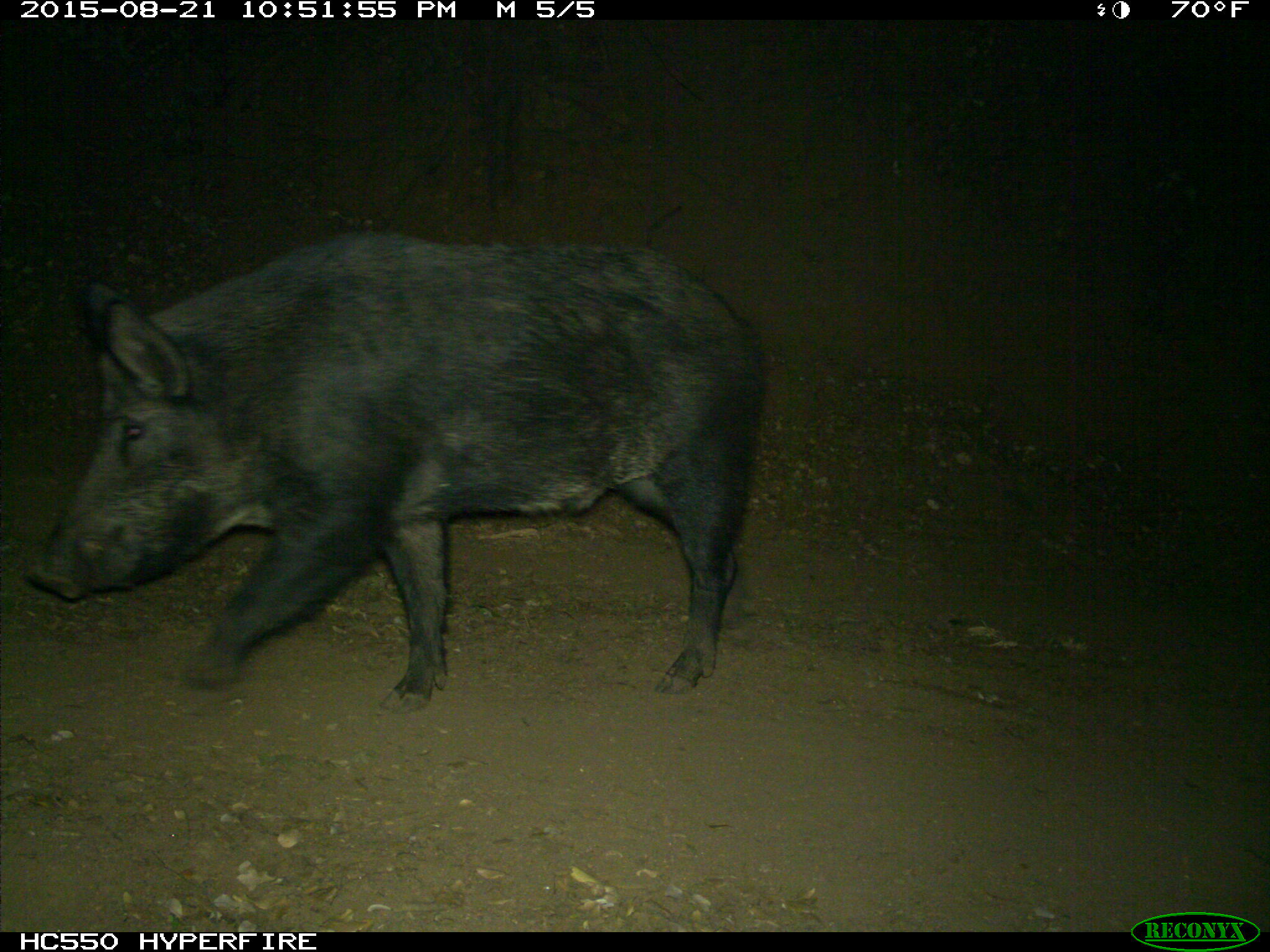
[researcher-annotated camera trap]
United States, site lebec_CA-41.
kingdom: Animalia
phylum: Chordata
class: Mammalia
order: Artiodactyla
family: Suidae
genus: Sus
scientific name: Sus scrofa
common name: wild boar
Sus scrofa (wild boar).